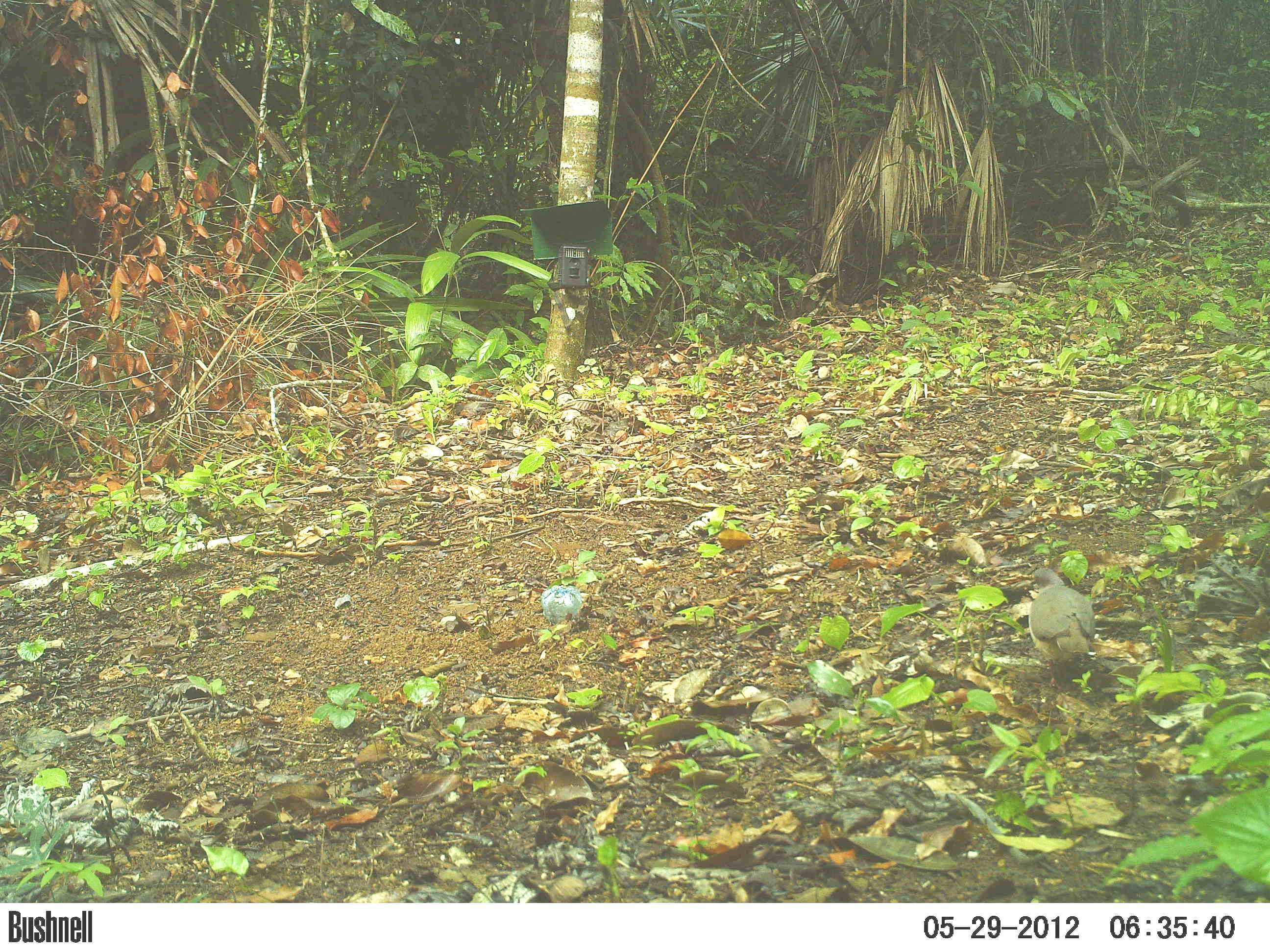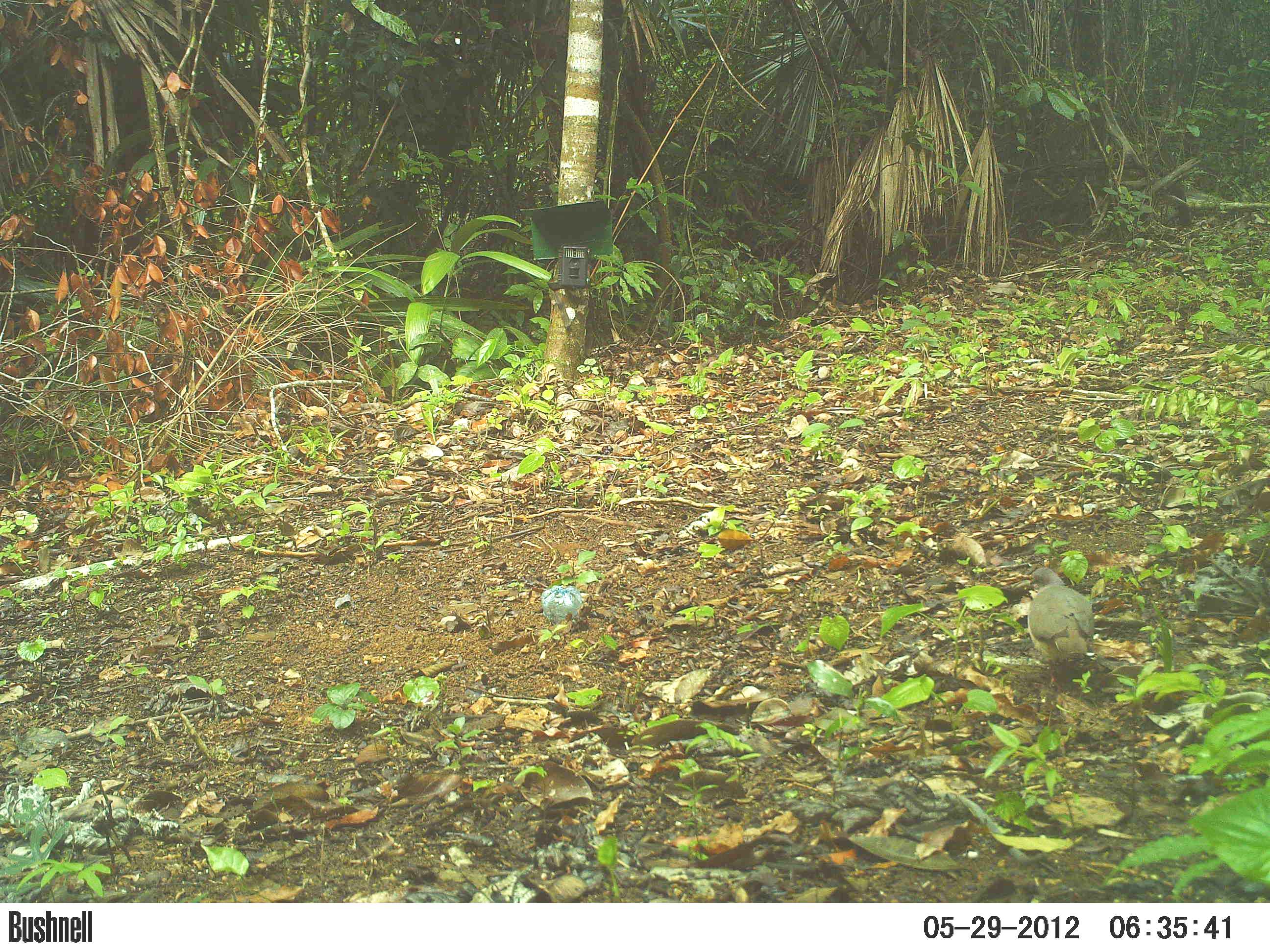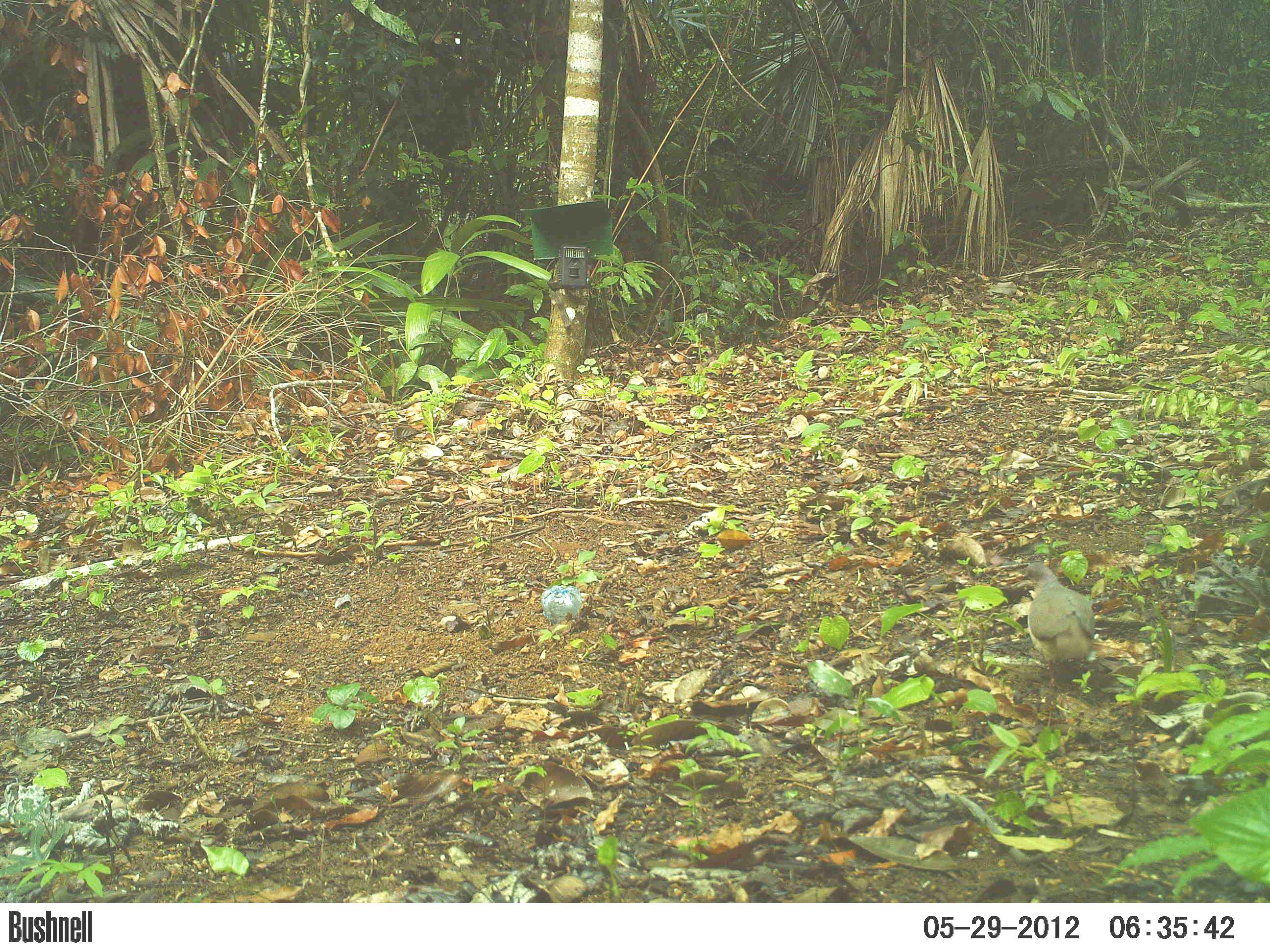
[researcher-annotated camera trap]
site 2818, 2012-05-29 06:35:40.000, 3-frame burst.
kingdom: Animalia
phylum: Chordata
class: Aves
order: Columbiformes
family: Columbidae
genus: Leptotila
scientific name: Leptotila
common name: leptotila doves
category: leptotila sp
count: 1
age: adult